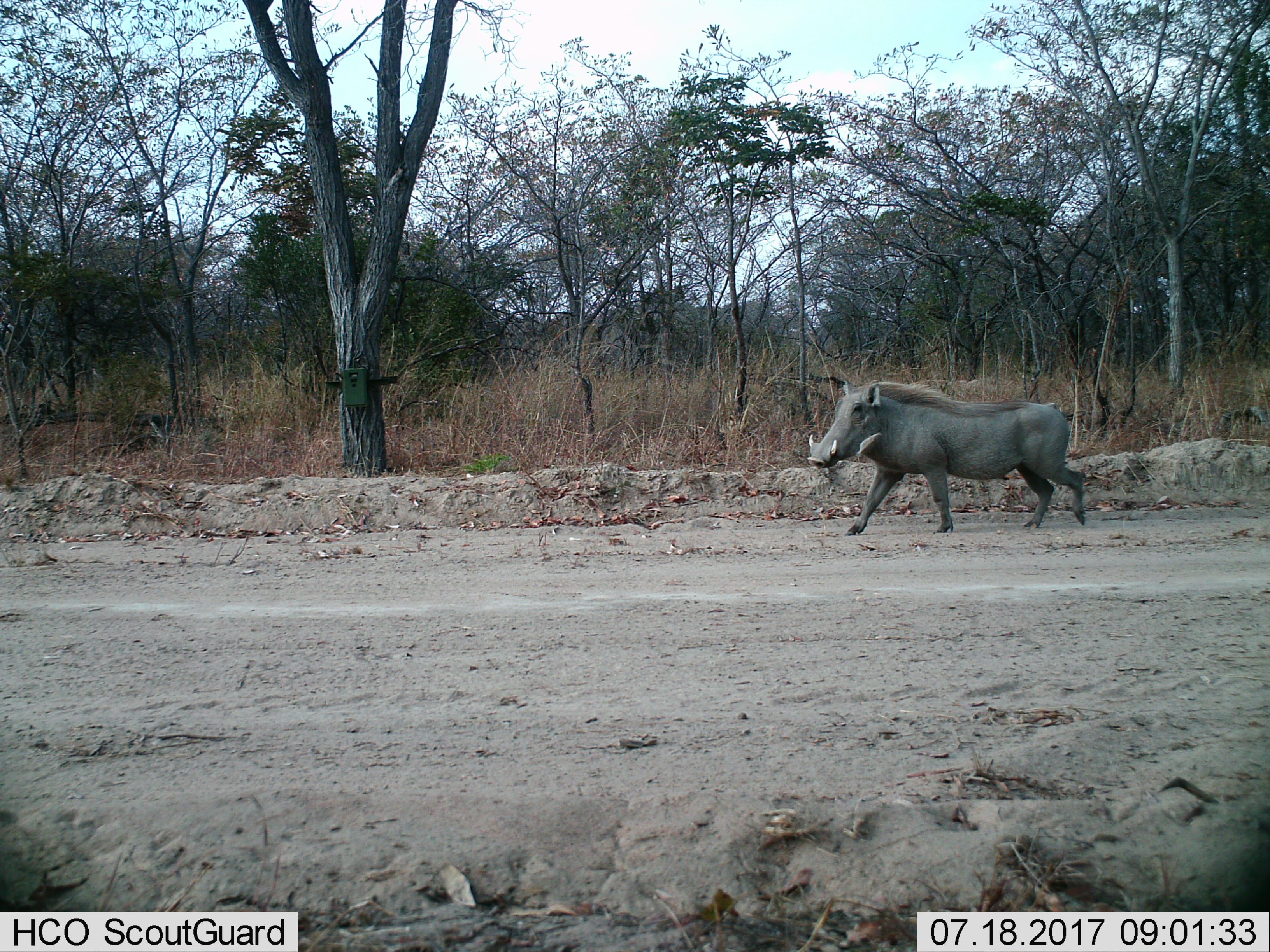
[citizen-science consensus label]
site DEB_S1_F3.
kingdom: Animalia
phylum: Chordata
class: Mammalia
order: Artiodactyla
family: Suidae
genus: Phacochoerus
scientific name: Phacochoerus africanus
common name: warthog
Warthog (Phacochoerus africanus), count 1. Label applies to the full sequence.